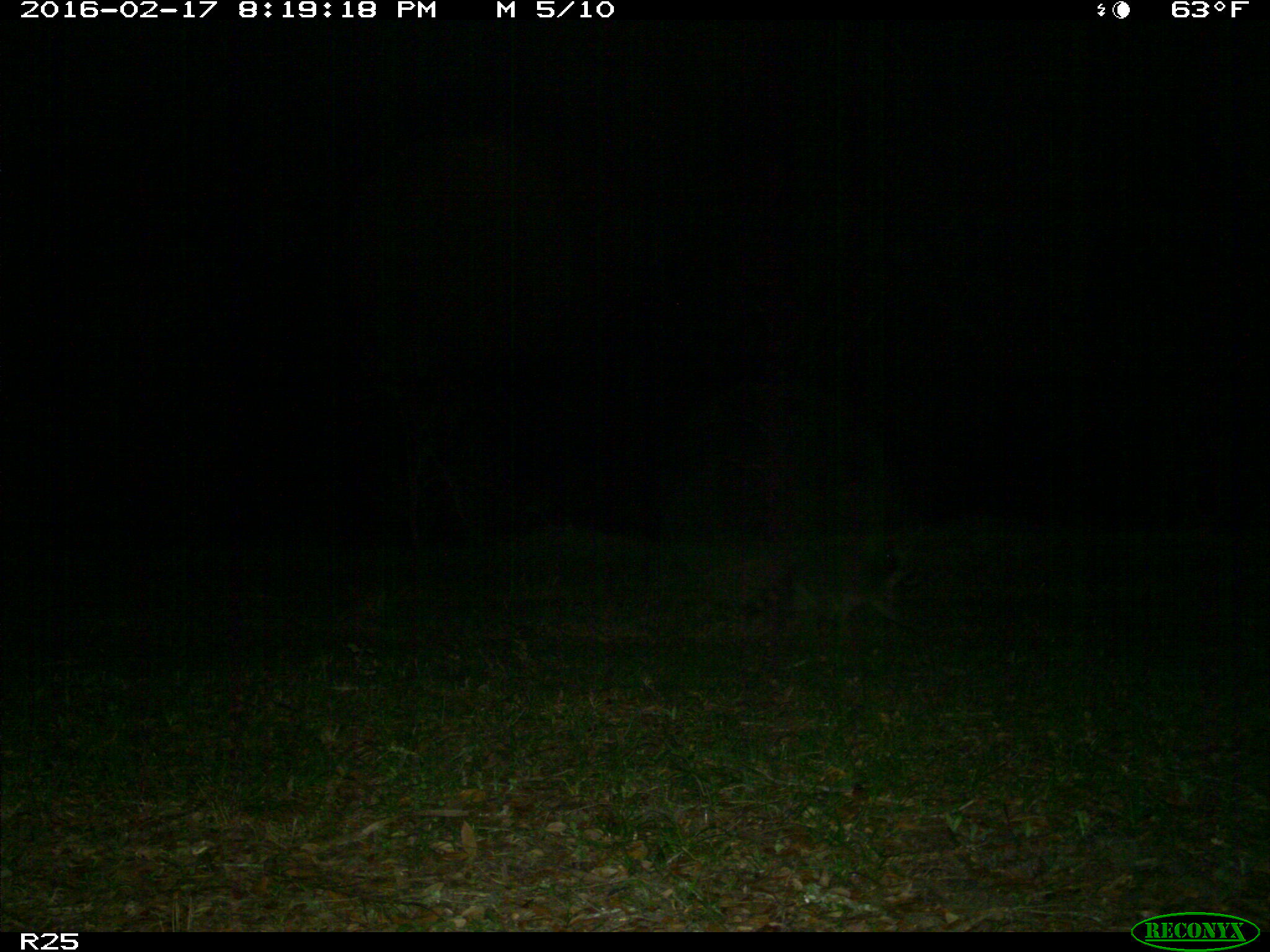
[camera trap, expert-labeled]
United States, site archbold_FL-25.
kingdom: Animalia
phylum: Chordata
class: Mammalia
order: Carnivora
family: Procyonidae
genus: Procyon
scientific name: Procyon lotor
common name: common raccoon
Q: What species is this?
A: Procyon lotor (common raccoon).